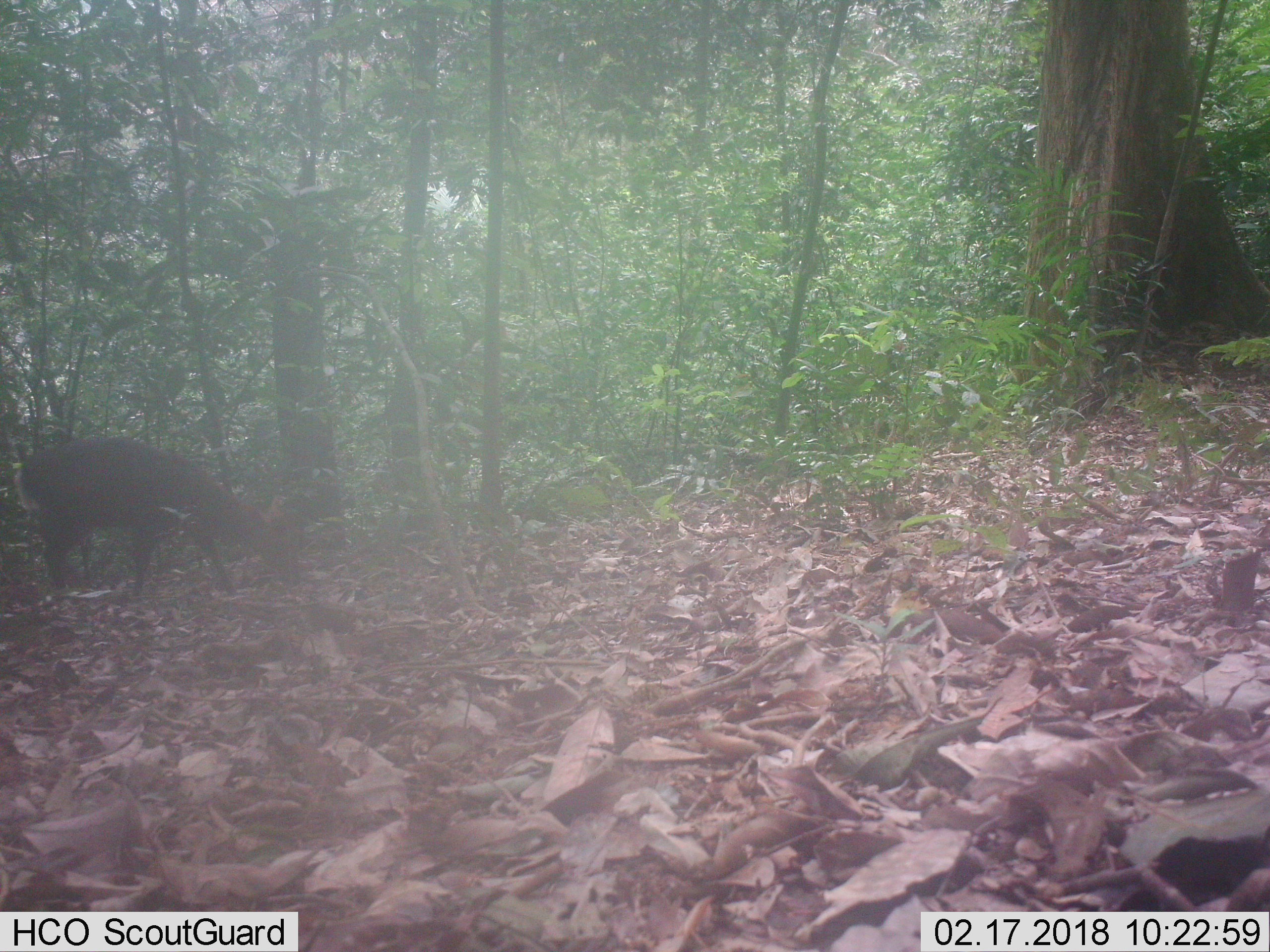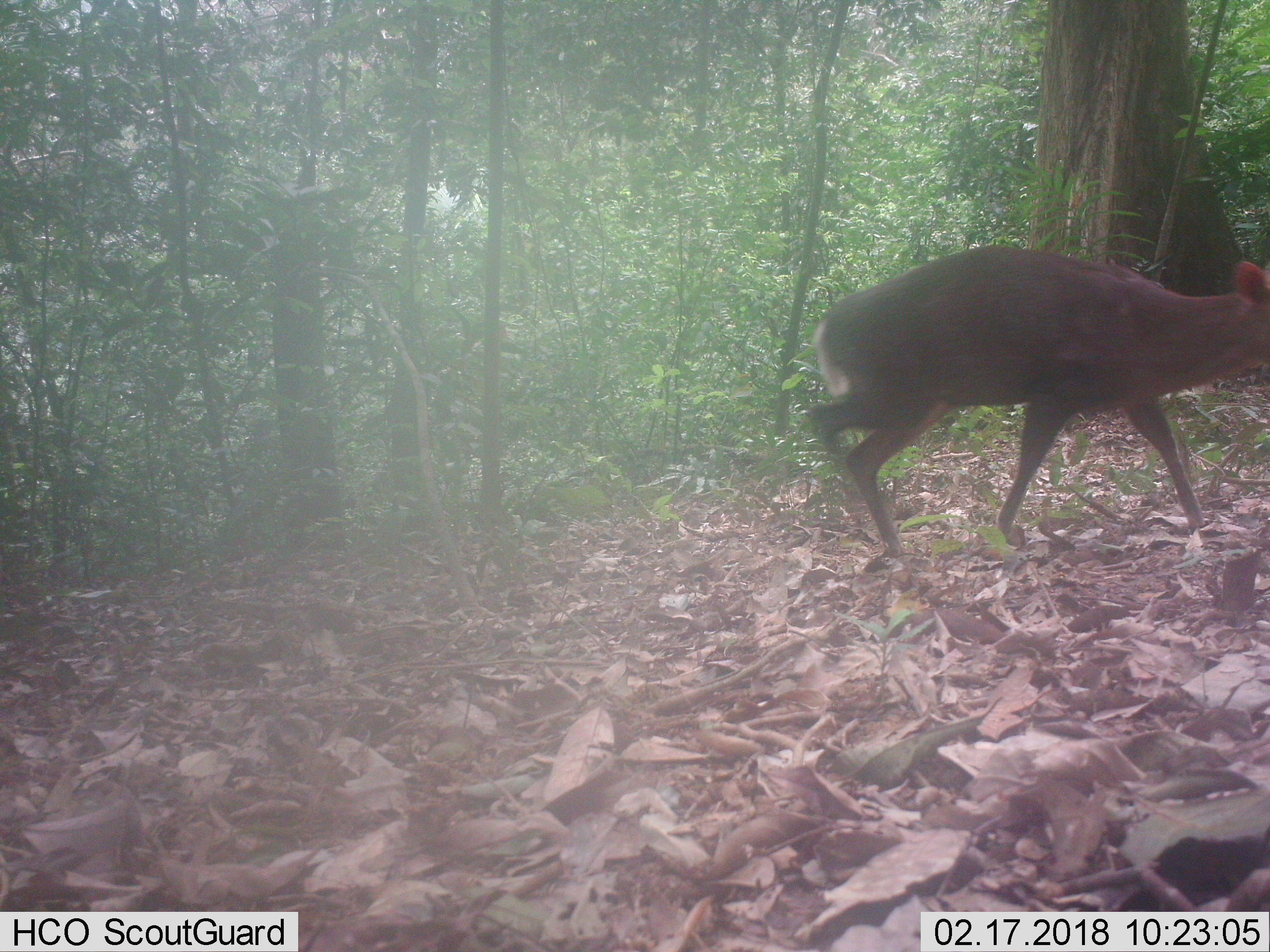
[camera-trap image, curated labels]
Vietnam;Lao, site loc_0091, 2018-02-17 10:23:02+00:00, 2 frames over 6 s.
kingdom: Animalia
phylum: Chordata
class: Mammalia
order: Artiodactyla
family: Cervidae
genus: Muntiacus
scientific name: Muntiacus rooseveltorum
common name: roosevelt's muntjac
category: roosevelts muntjac group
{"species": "roosevelts muntjac group (roosevelt's muntjac) (Muntiacus rooseveltorum)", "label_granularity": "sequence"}